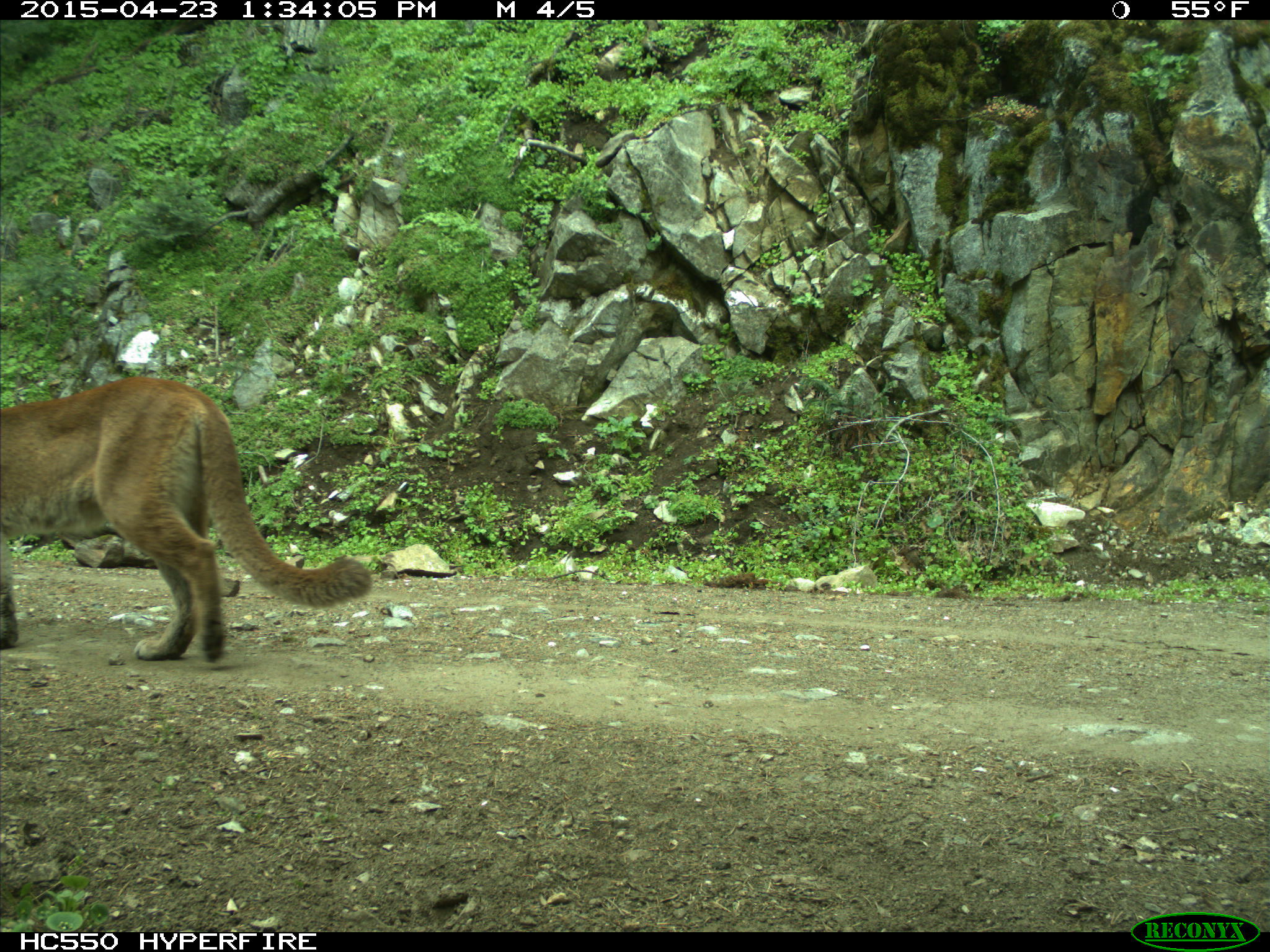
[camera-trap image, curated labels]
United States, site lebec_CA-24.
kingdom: Animalia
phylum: Chordata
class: Mammalia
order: Carnivora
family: Felidae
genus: Puma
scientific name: Puma concolor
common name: mountain lion